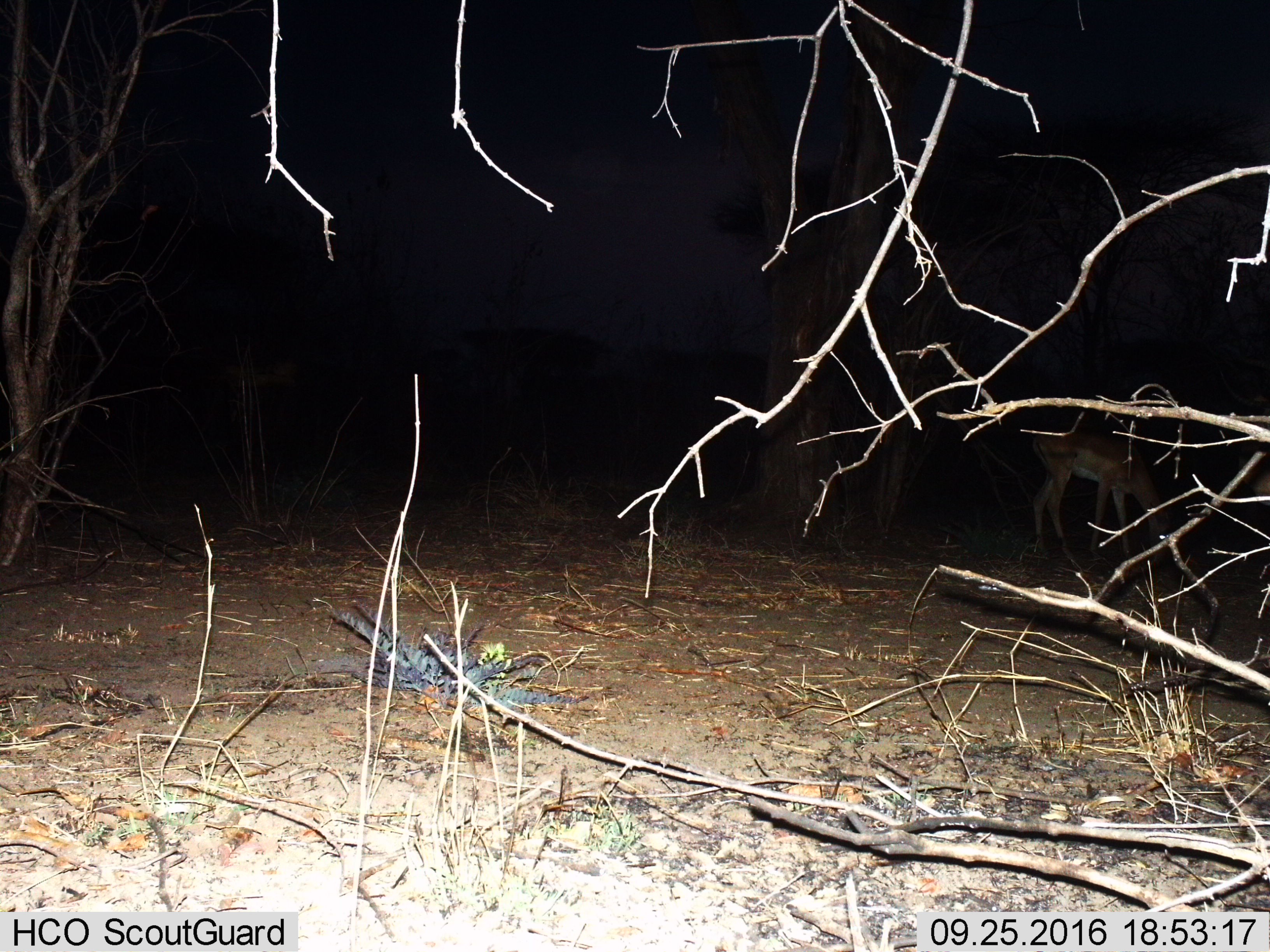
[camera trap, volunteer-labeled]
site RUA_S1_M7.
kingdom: Animalia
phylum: Chordata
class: Mammalia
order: Artiodactyla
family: Bovidae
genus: Aepyceros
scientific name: Aepyceros melampus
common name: impala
Impala (Aepyceros melampus), count 1. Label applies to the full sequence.